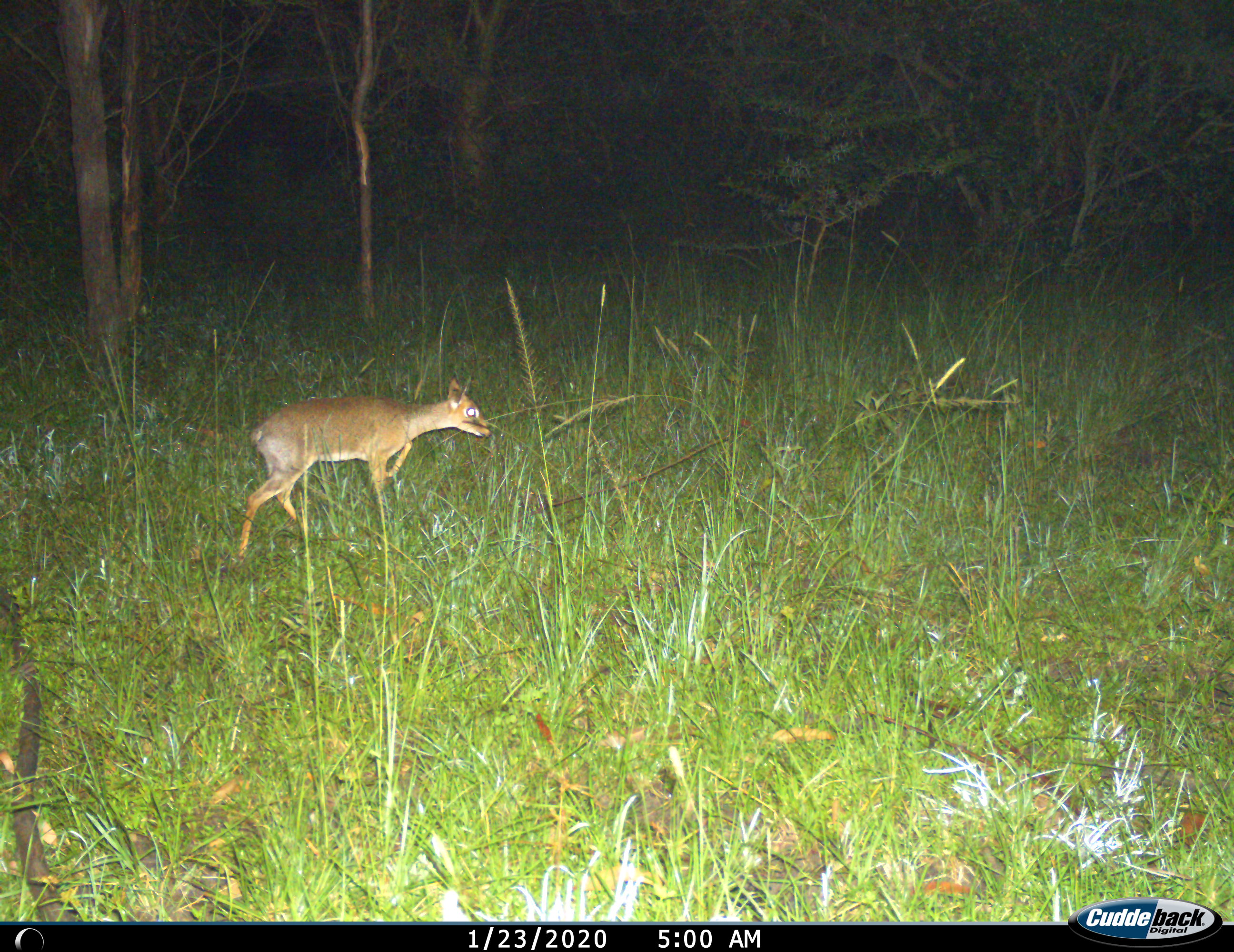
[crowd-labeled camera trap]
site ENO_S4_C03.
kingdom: Animalia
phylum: Chordata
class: Mammalia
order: Artiodactyla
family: Bovidae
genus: Madoqua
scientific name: Madoqua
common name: dik-dik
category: dikdik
Dikdik (dik-dik) (Madoqua), count 1. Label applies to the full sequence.